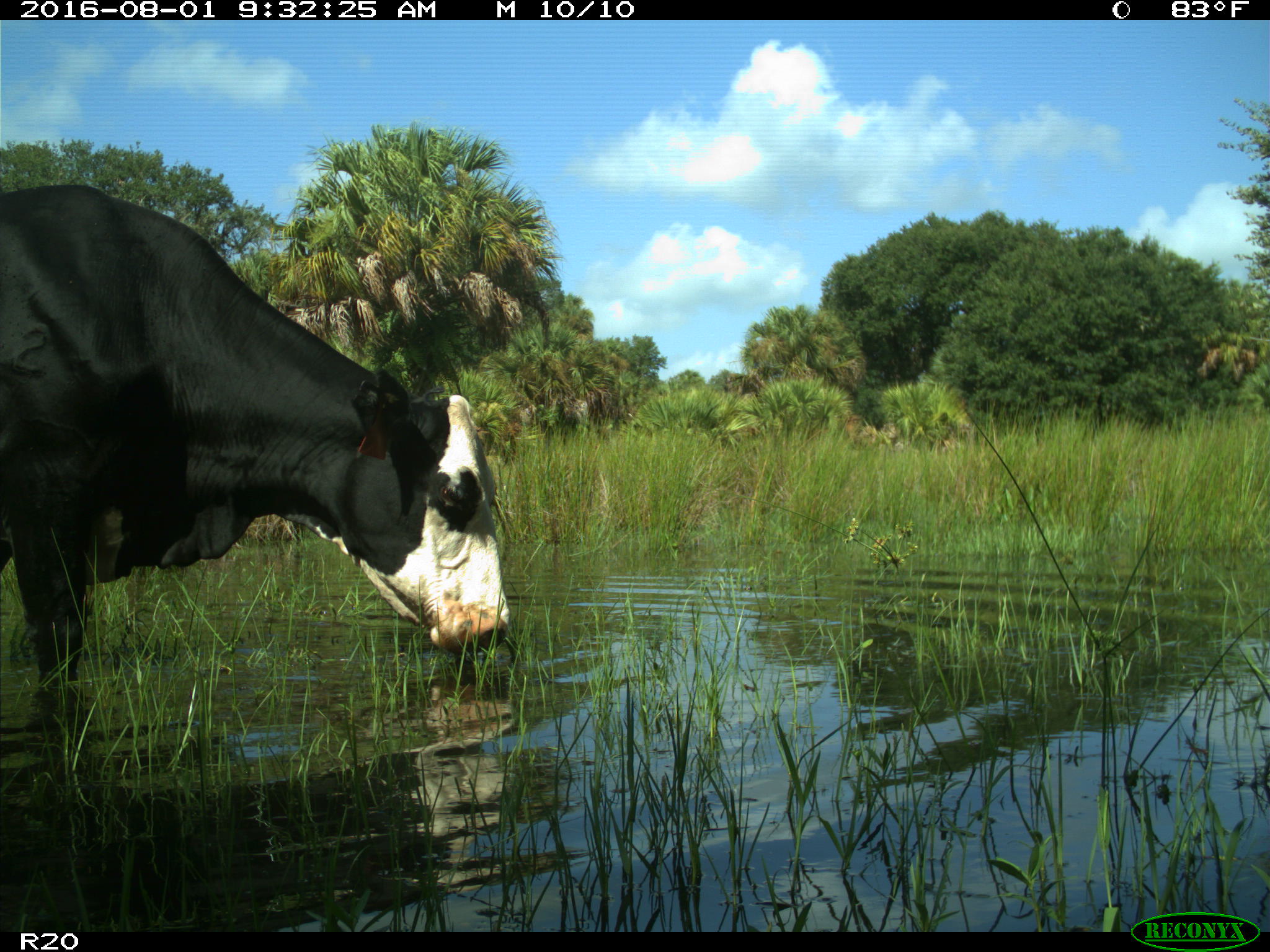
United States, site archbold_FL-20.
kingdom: Animalia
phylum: Chordata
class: Mammalia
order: Artiodactyla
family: Bovidae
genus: Bos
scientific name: Bos taurus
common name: domestic cow